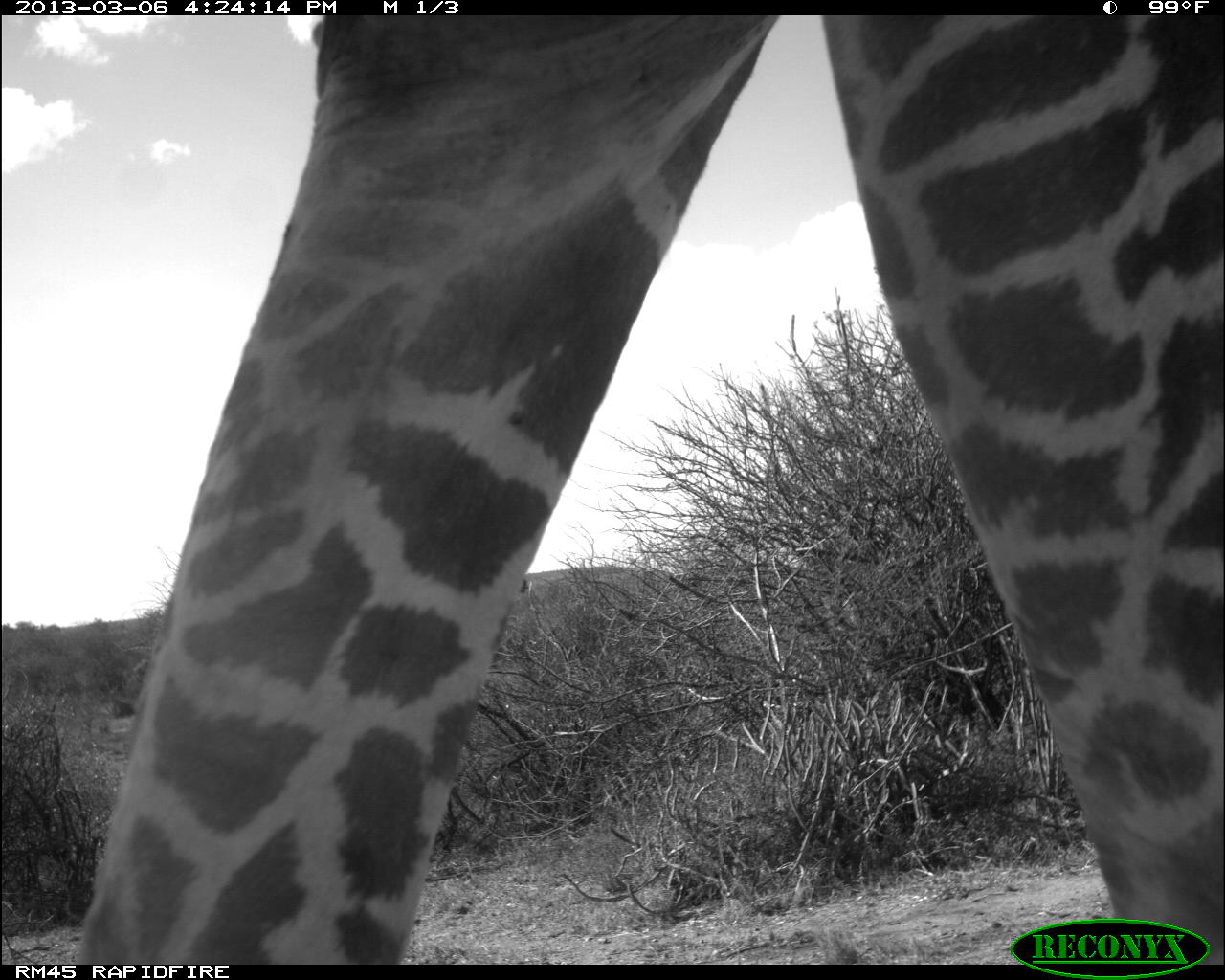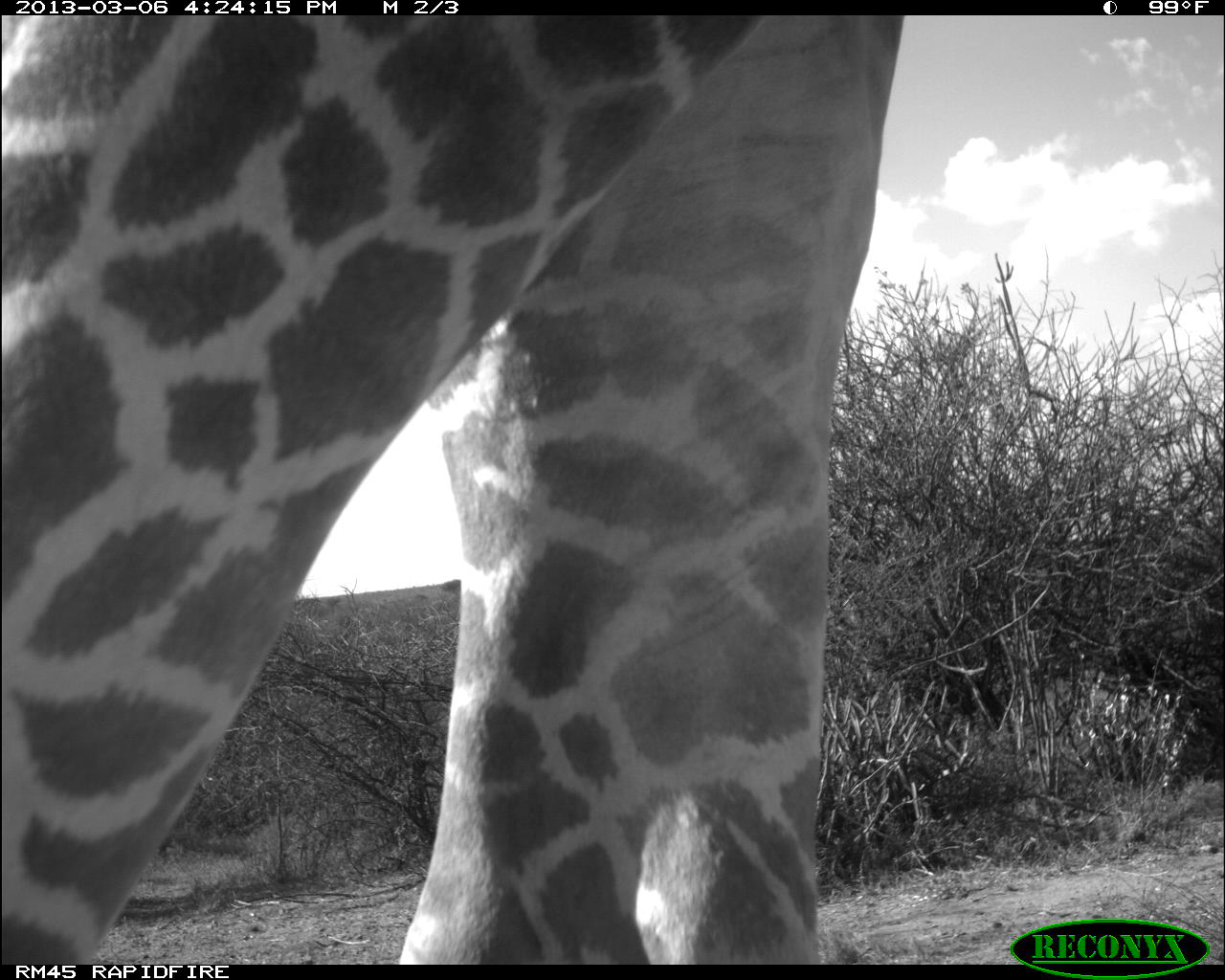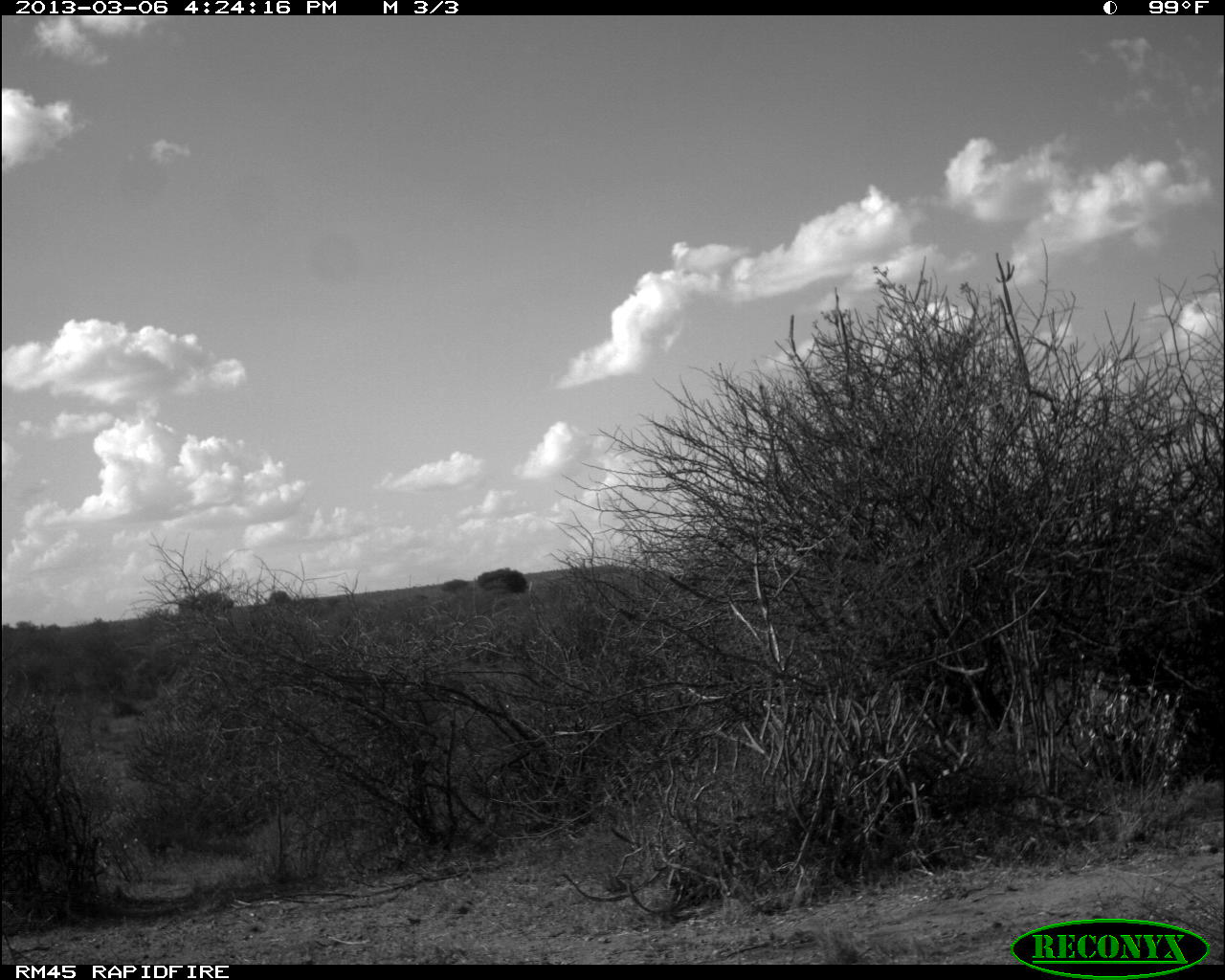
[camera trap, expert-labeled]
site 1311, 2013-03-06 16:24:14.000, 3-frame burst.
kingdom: Animalia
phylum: Chordata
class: Mammalia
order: Artiodactyla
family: Giraffidae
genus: Giraffa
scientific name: Giraffa camelopardalis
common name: giraffe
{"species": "Giraffa camelopardalis (giraffe)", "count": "1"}